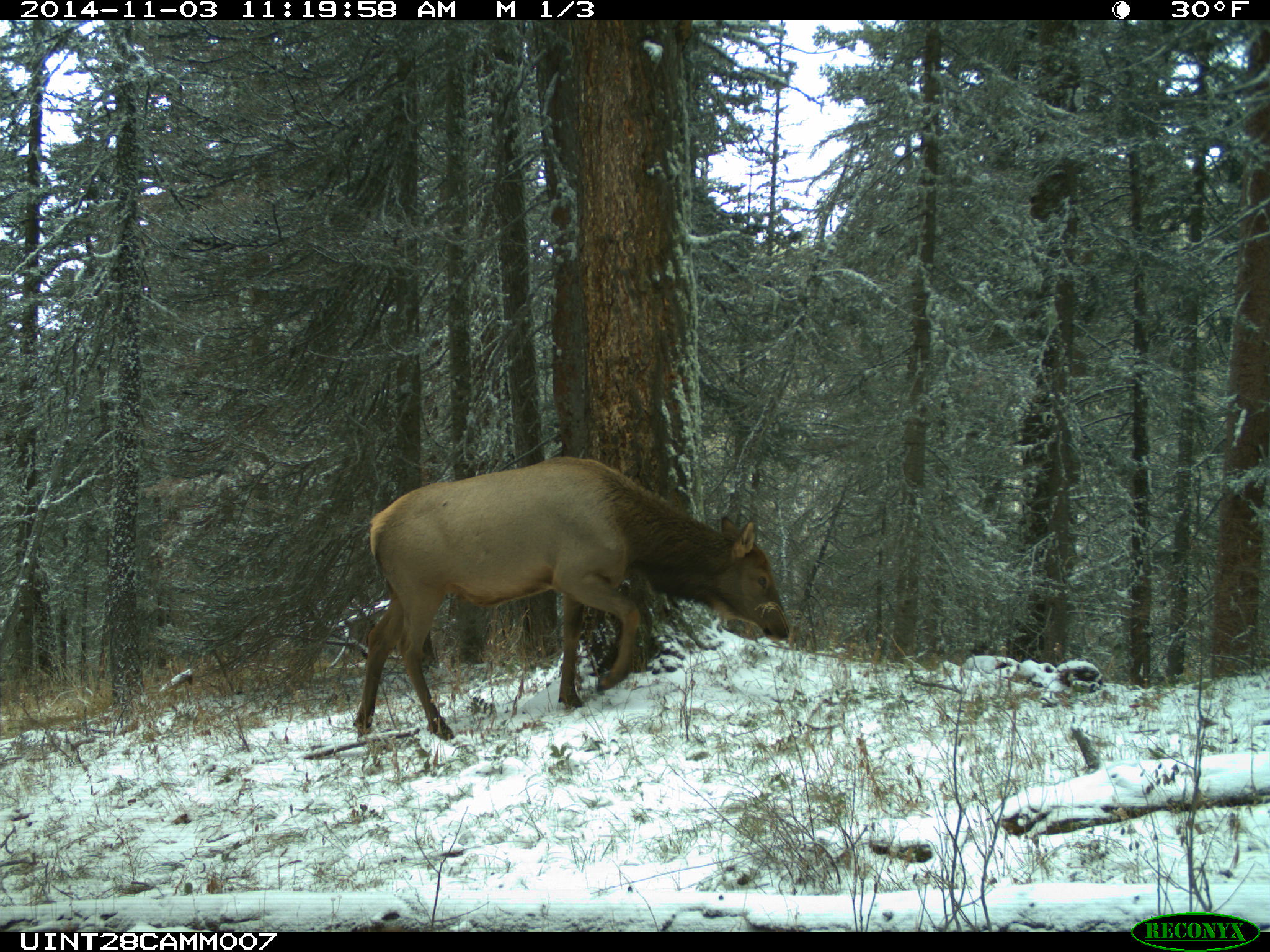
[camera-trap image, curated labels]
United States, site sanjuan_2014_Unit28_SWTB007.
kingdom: Animalia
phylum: Chordata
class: Mammalia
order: Artiodactyla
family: Cervidae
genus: Cervus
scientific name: Cervus elaphus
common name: red deer